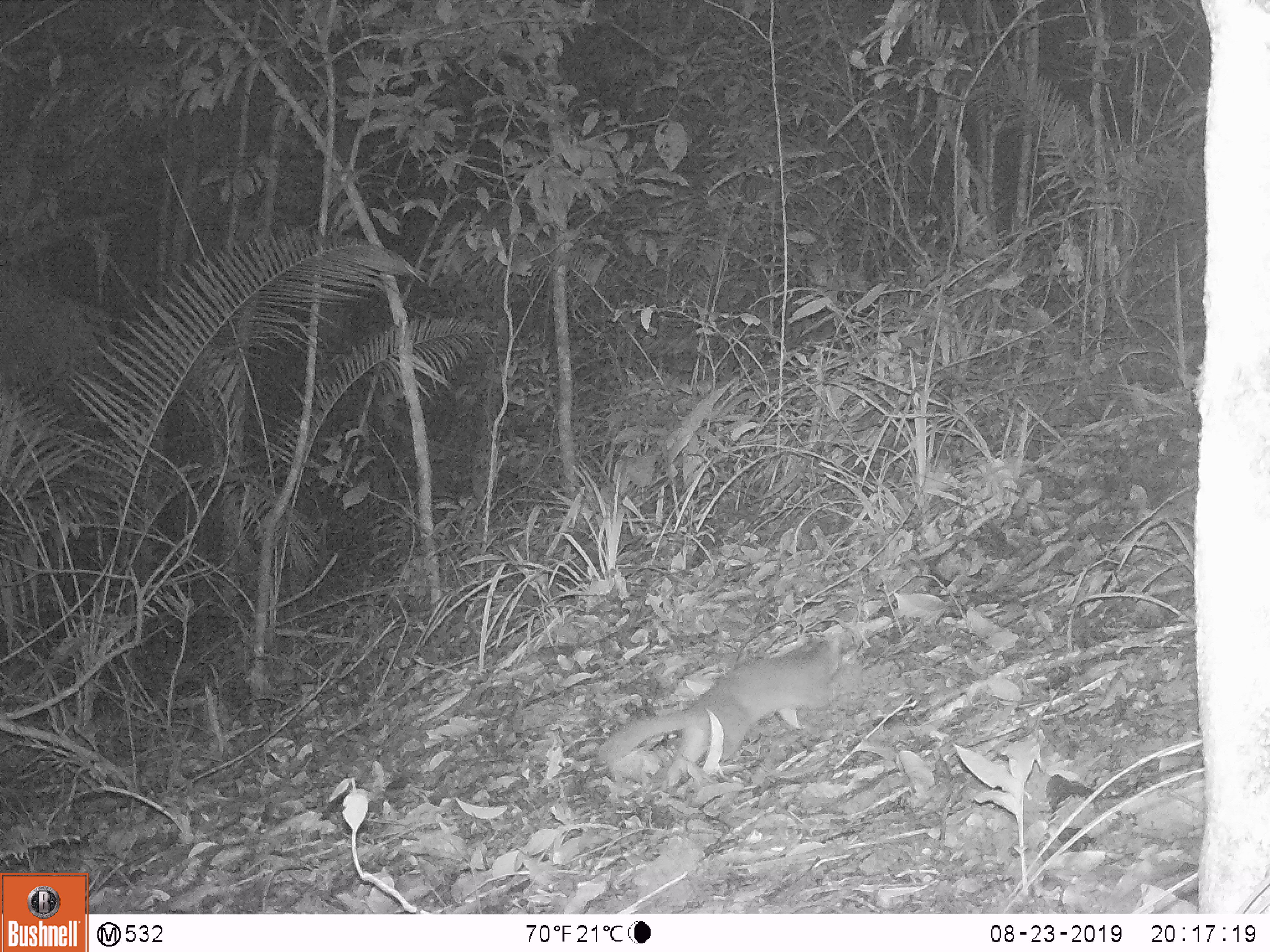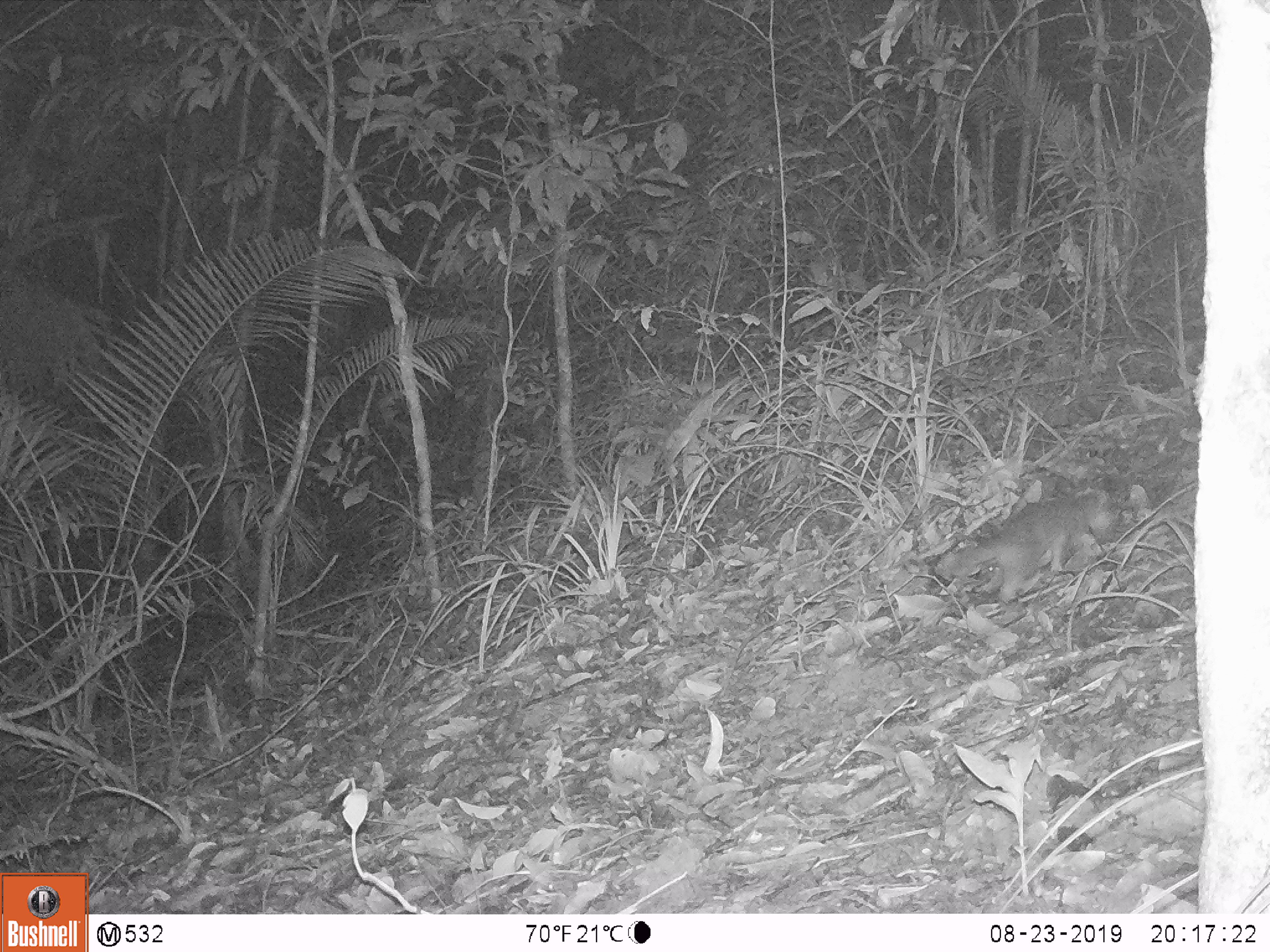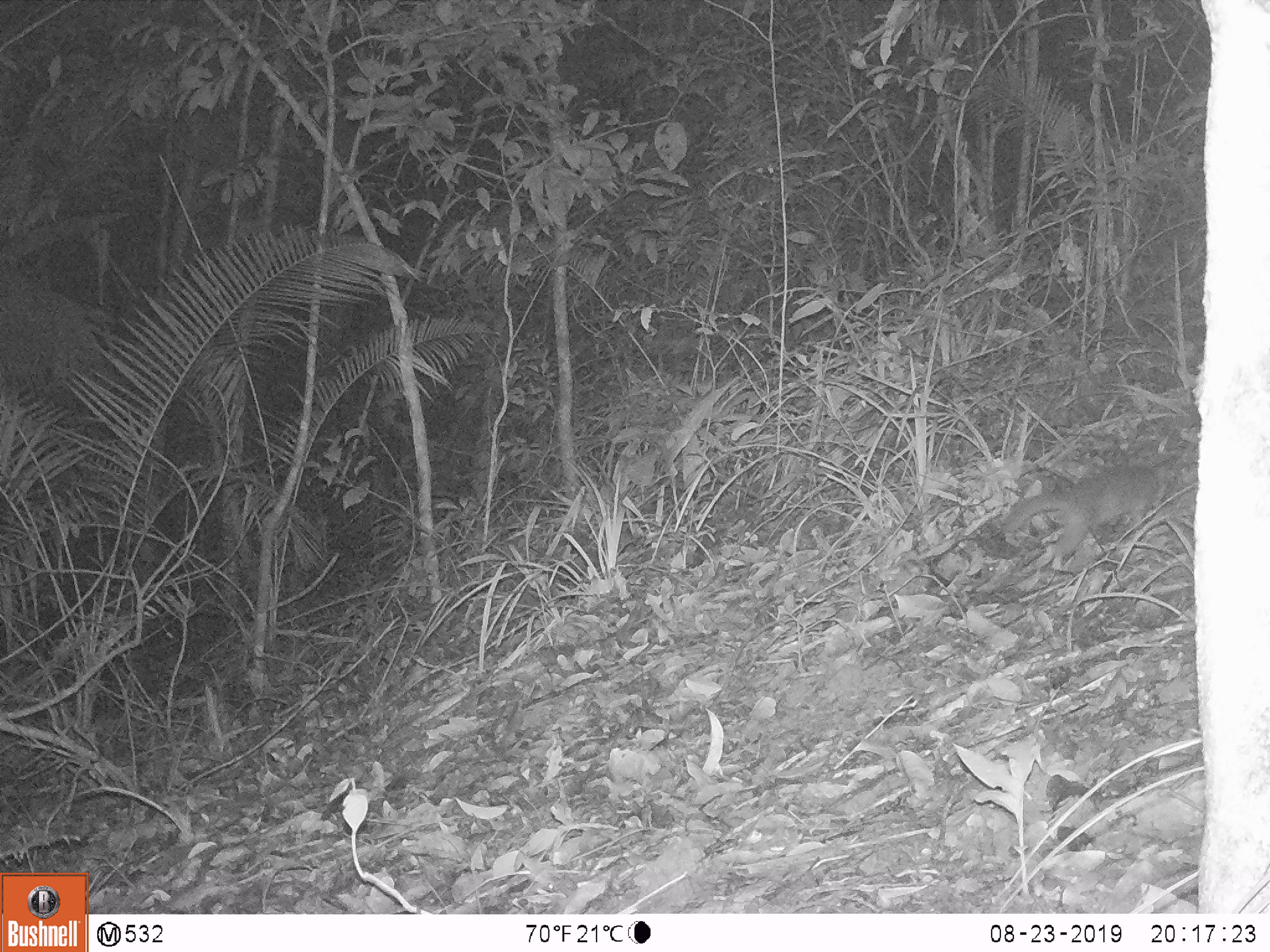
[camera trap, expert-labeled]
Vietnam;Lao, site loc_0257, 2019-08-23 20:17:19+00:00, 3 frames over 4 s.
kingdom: Animalia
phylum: Chordata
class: Mammalia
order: Carnivora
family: Mustelidae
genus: Melogale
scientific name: Melogale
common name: ferret badger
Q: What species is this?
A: Ferret badger (Melogale).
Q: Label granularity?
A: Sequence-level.